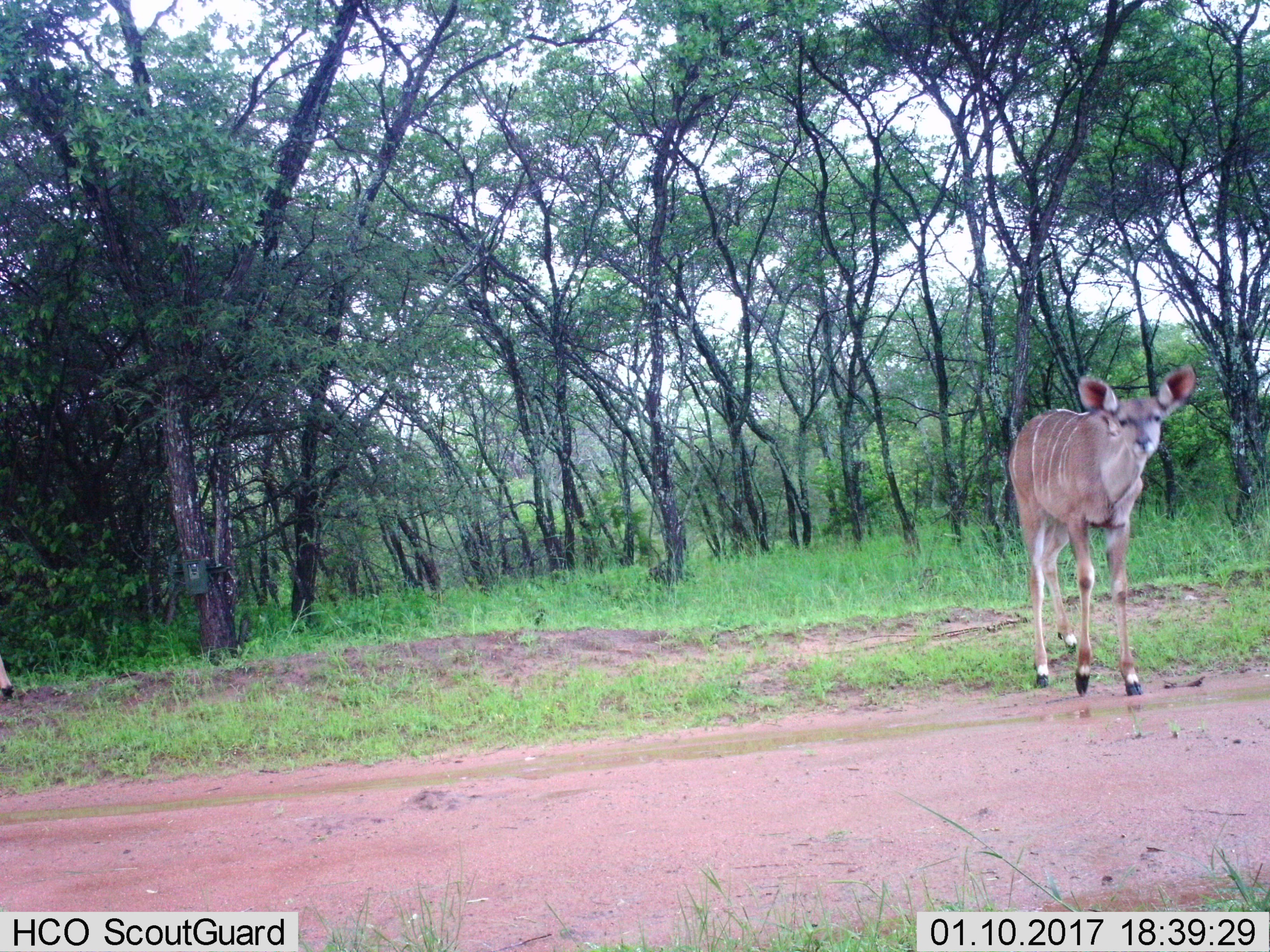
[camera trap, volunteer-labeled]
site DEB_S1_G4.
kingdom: Animalia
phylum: Chordata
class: Mammalia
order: Artiodactyla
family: Bovidae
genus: Tragelaphus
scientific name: Tragelaphus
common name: kudu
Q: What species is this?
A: Kudu (Tragelaphus).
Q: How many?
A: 1.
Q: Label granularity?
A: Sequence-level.